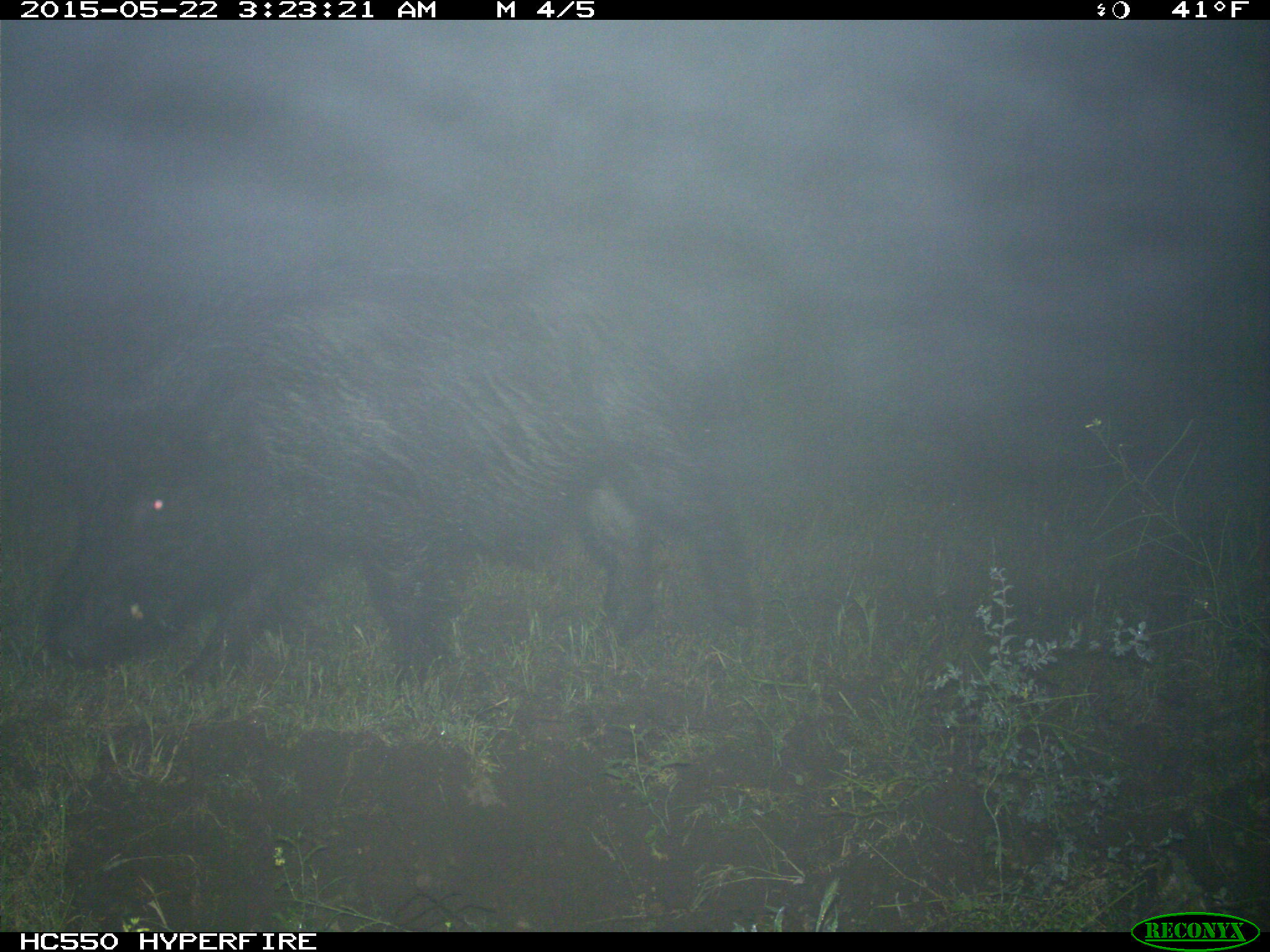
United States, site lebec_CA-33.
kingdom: Animalia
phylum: Chordata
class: Mammalia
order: Artiodactyla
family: Suidae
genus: Sus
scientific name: Sus scrofa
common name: wild boar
Sus scrofa (wild boar).